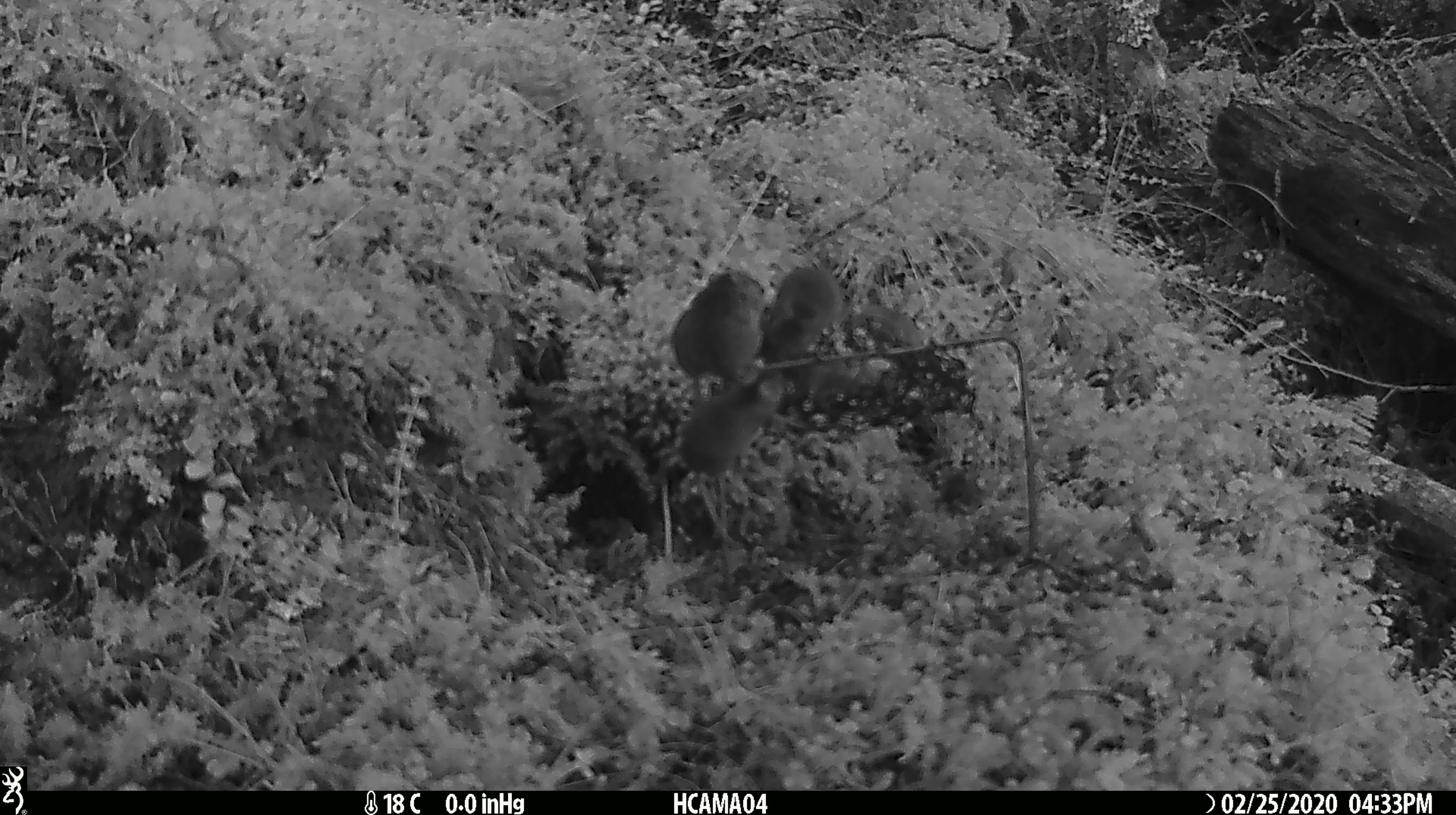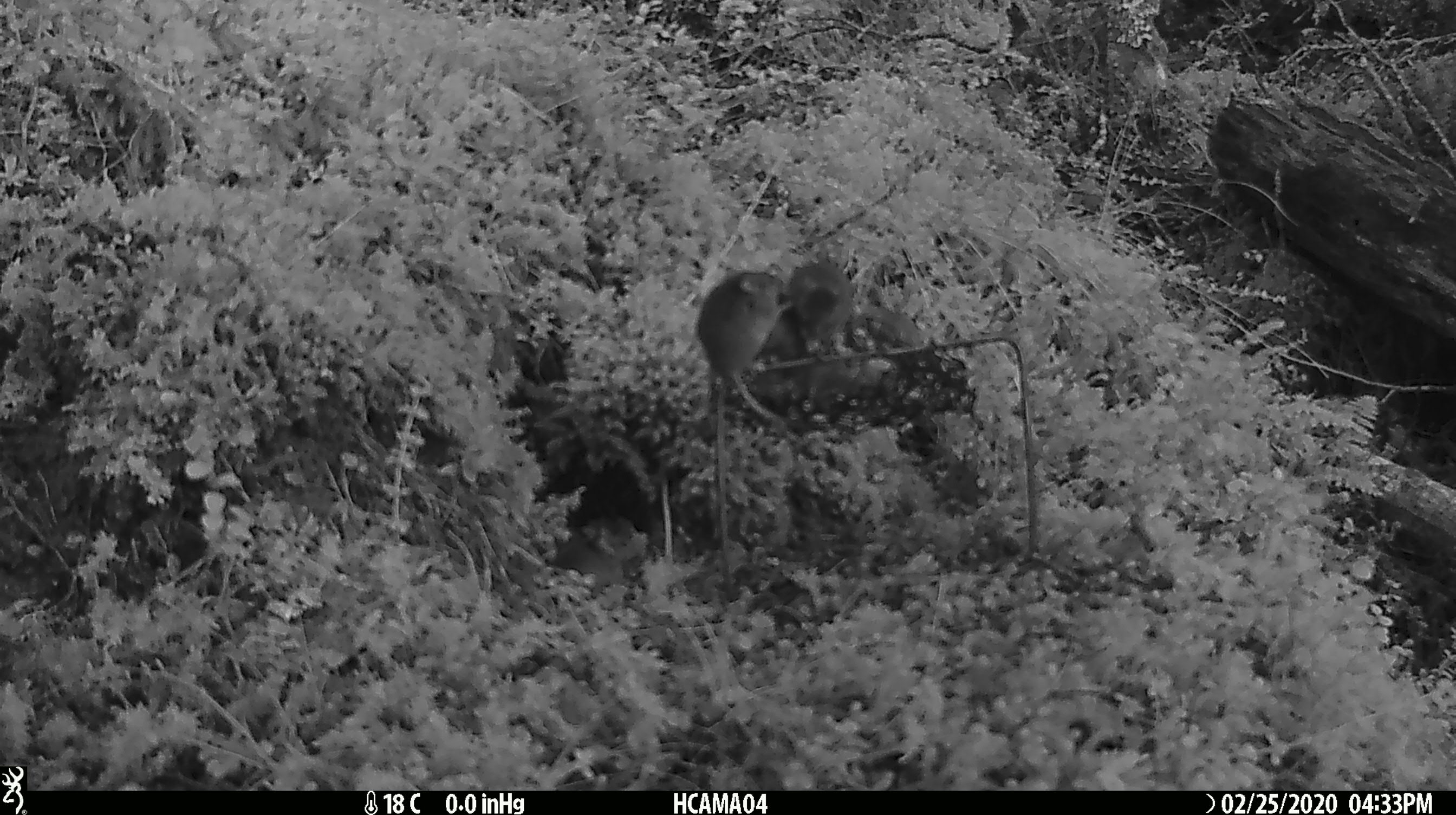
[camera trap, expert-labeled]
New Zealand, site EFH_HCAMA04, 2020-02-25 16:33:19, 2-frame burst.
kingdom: Animalia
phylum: Chordata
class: Mammalia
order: Rodentia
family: Muridae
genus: Mus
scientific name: Mus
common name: mouse